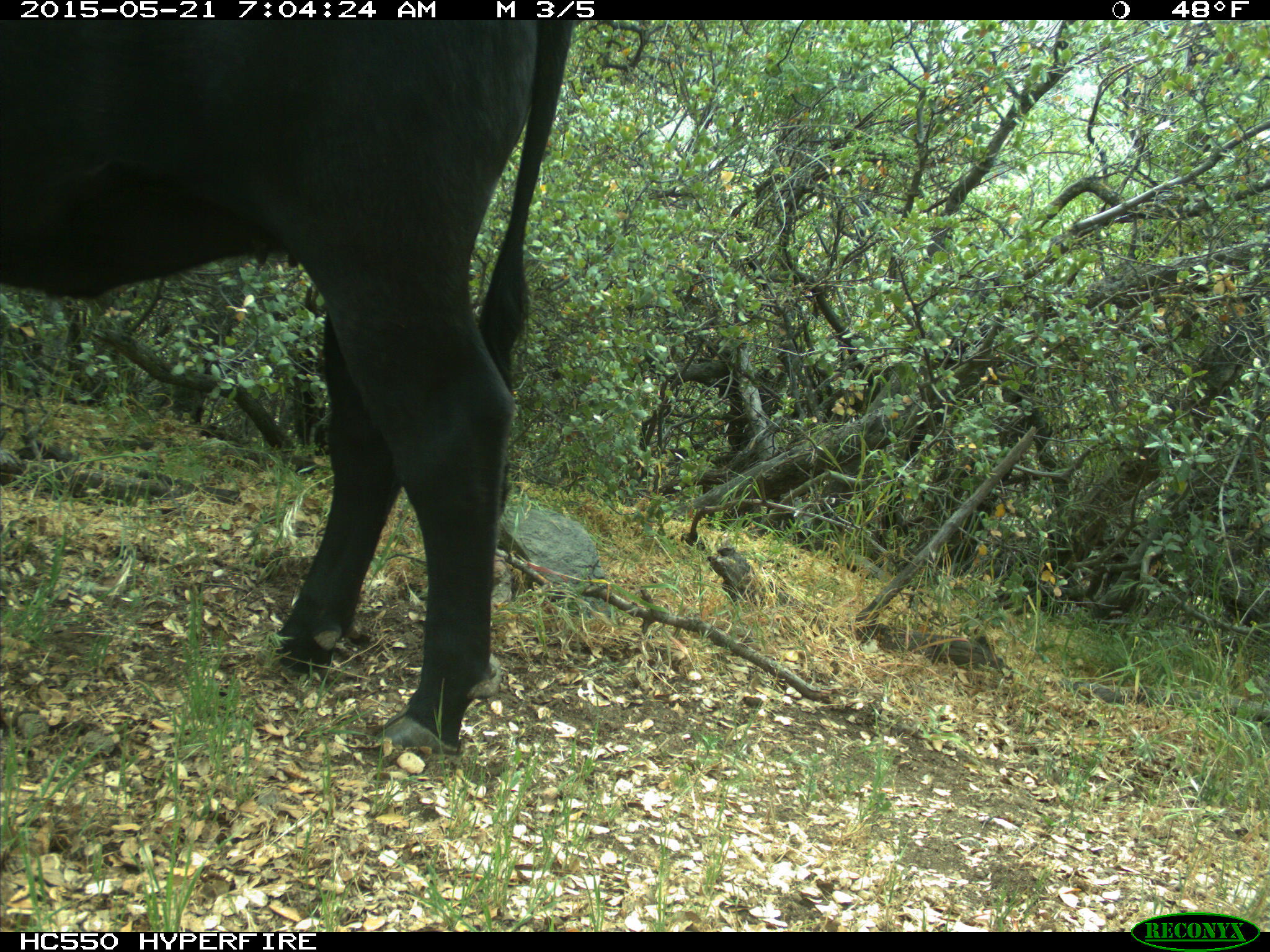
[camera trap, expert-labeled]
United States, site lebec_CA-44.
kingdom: Animalia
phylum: Chordata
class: Mammalia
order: Artiodactyla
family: Bovidae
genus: Bos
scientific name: Bos taurus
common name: domestic cow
Bos taurus (domestic cow).